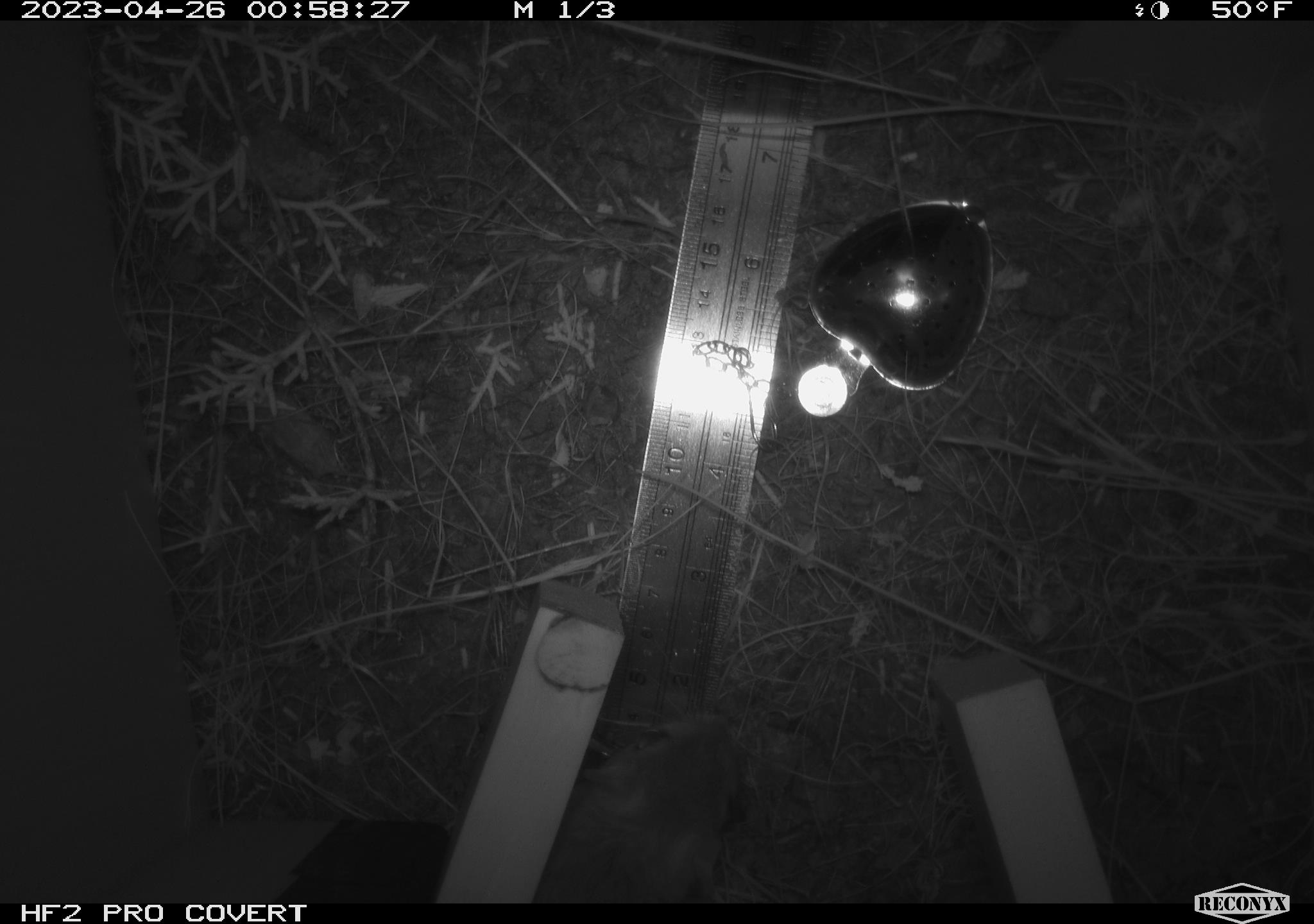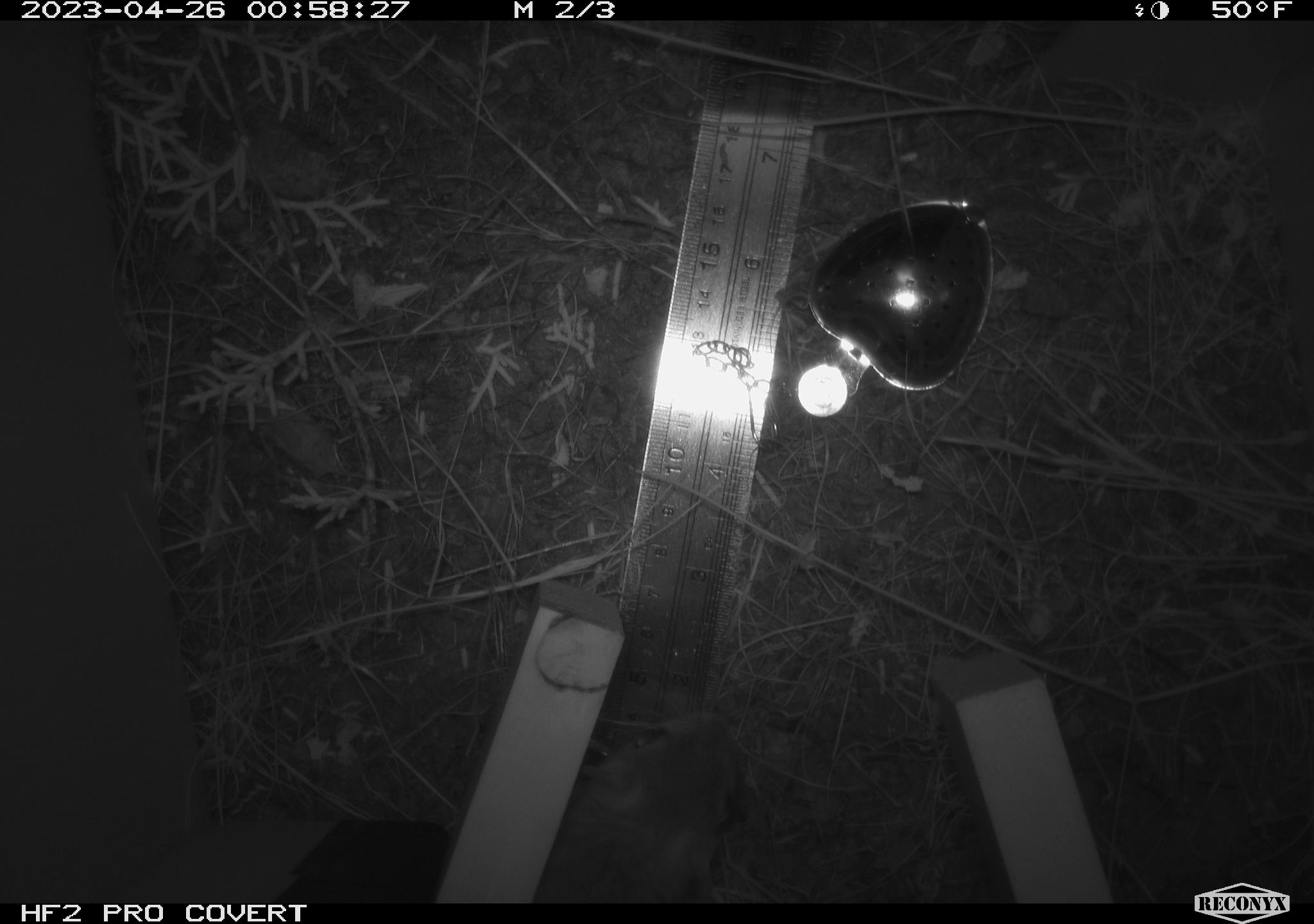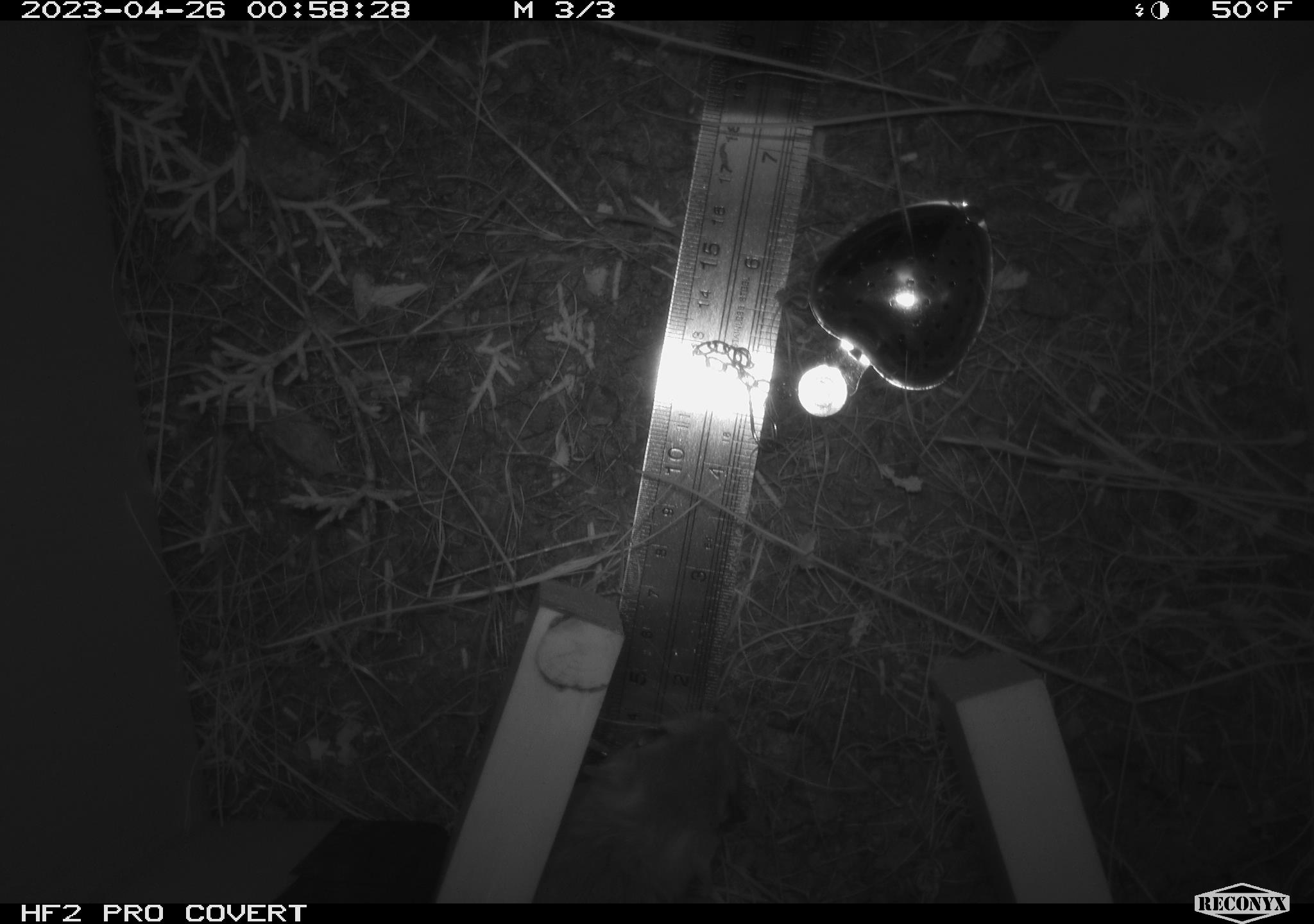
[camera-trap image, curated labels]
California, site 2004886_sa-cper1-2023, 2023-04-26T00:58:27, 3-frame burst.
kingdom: Animalia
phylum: Chordata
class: Mammalia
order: Rodentia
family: Heteromyidae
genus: Dipodomys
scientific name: Dipodomys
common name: kangaroo rats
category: dipodomys species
Dipodomys species (kangaroo rats) (Dipodomys).